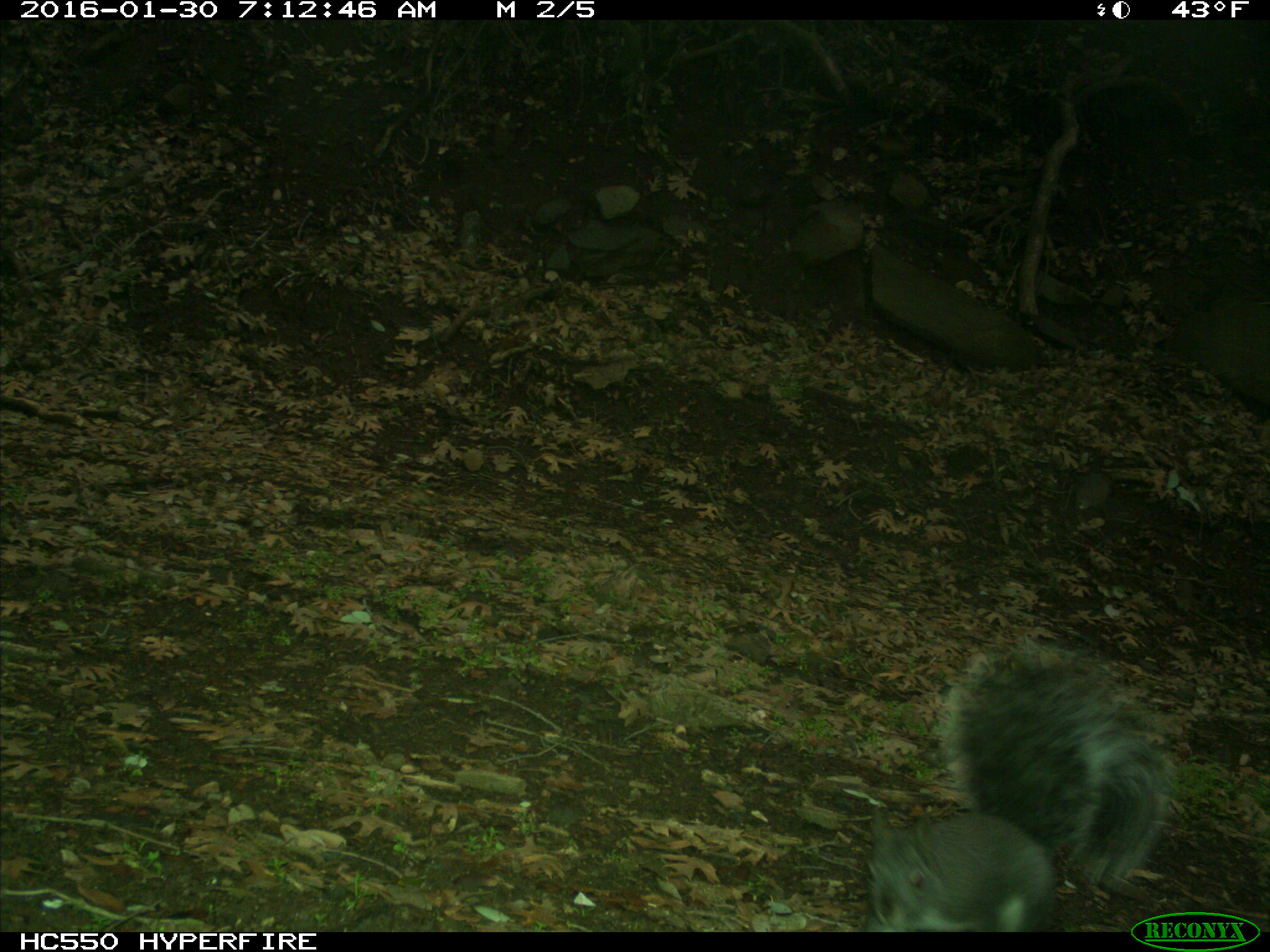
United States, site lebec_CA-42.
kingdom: Animalia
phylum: Chordata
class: Mammalia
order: Rodentia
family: Sciuridae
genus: Sciurus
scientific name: Sciurus carolinensis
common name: eastern gray squirrel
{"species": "Sciurus carolinensis (eastern gray squirrel)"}